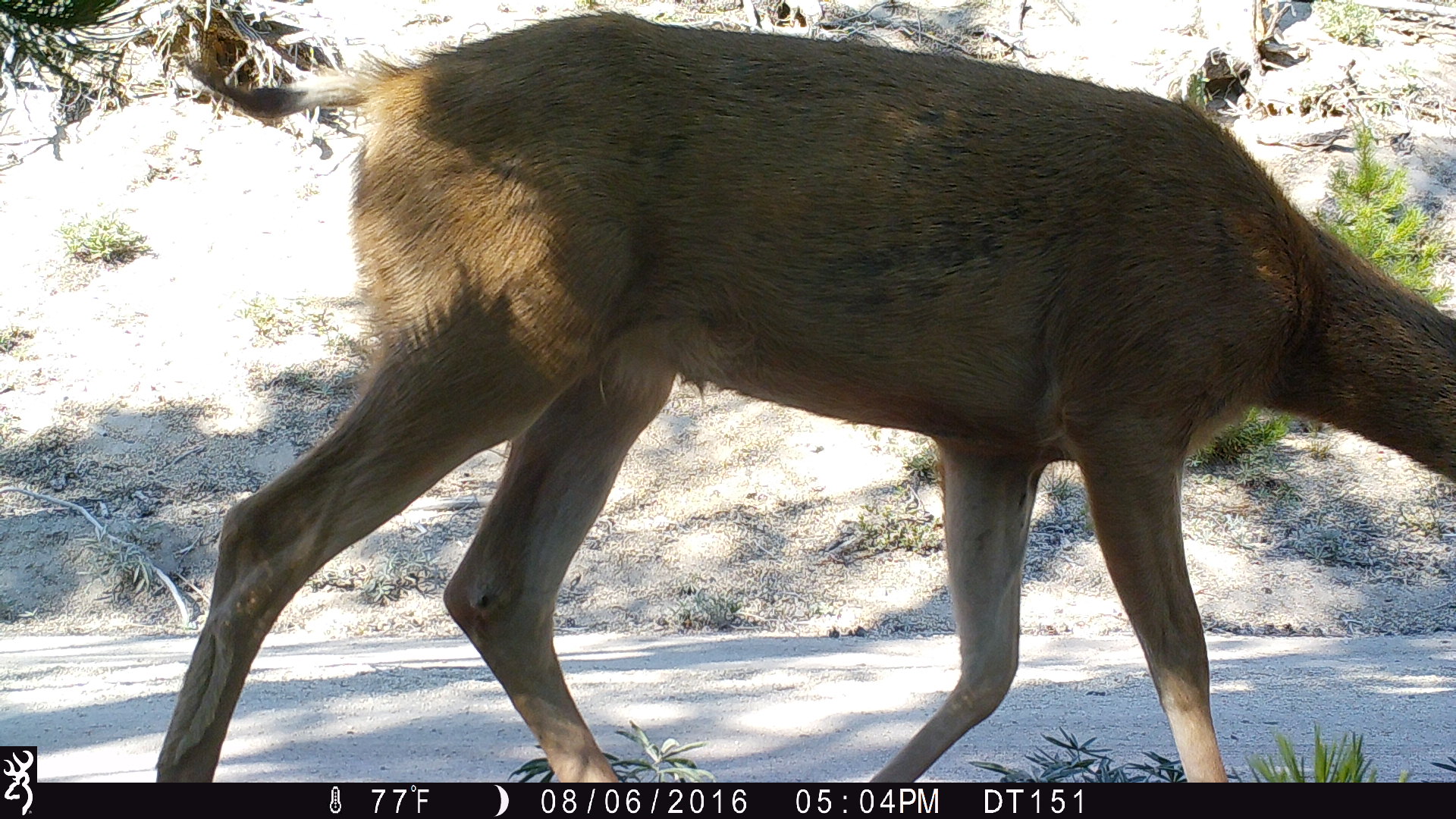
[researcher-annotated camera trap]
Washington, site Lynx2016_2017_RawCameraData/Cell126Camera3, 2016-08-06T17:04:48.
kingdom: Animalia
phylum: Chordata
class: Mammalia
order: Artiodactyla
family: Cervidae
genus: Odocoileus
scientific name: Odocoileus hemionus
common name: mule deer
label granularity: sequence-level